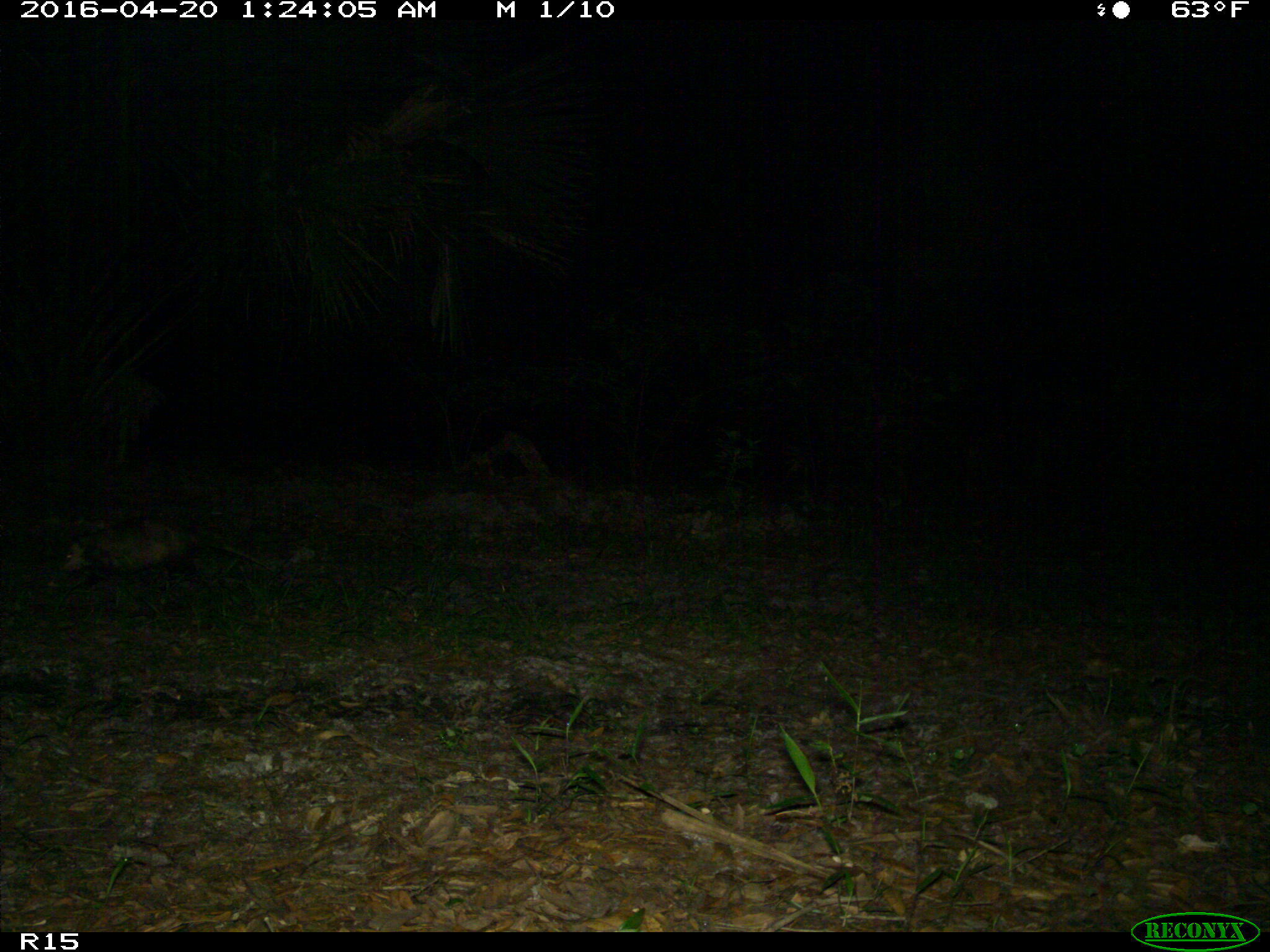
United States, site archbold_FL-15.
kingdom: Animalia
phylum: Chordata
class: Mammalia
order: Cingulata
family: Dasypodidae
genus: Dasypus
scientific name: Dasypus novemcinctus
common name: nine-banded armadillo